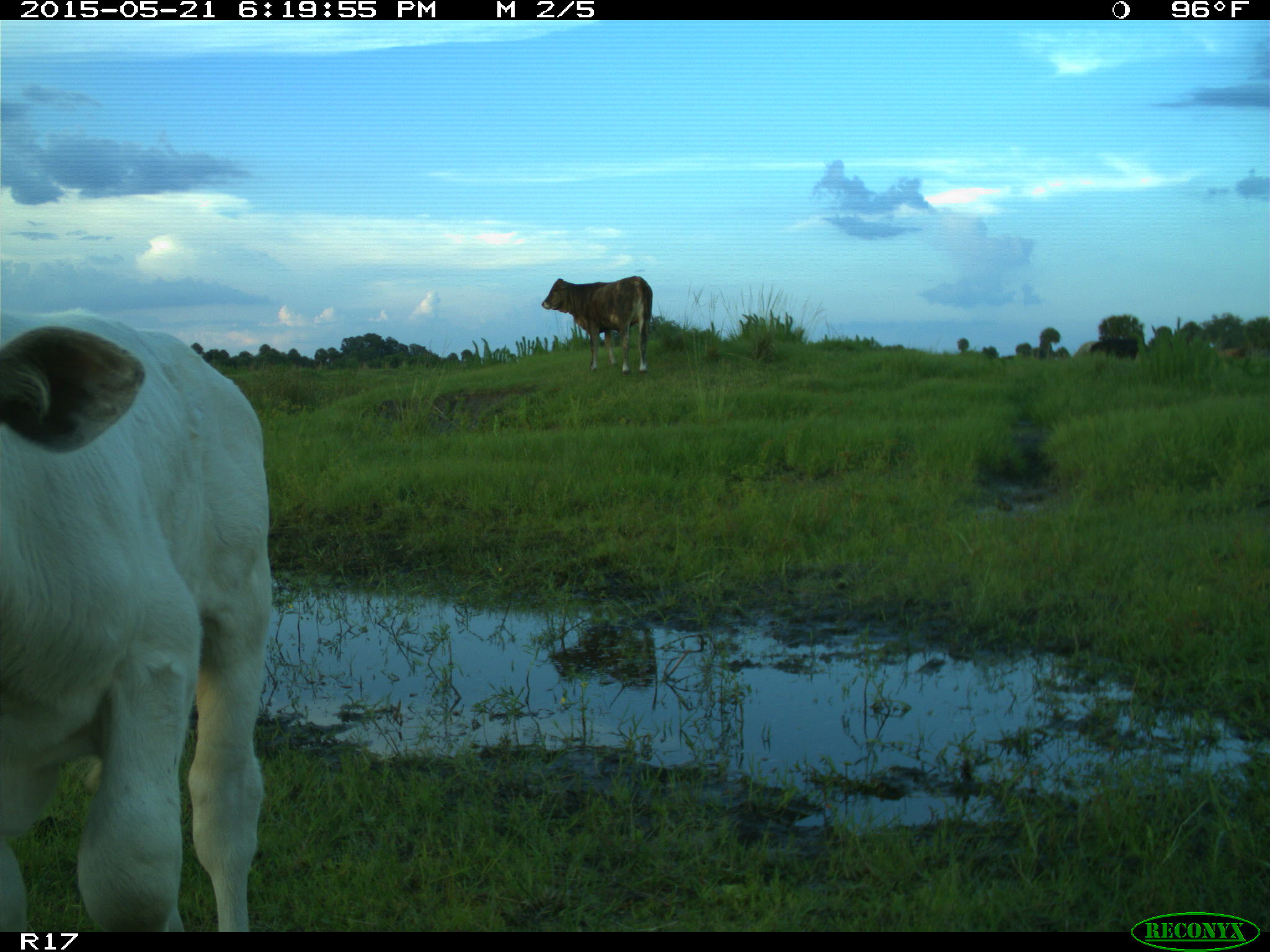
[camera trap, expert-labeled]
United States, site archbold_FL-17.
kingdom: Animalia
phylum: Chordata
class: Mammalia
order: Artiodactyla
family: Bovidae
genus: Bos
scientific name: Bos taurus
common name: domestic cow